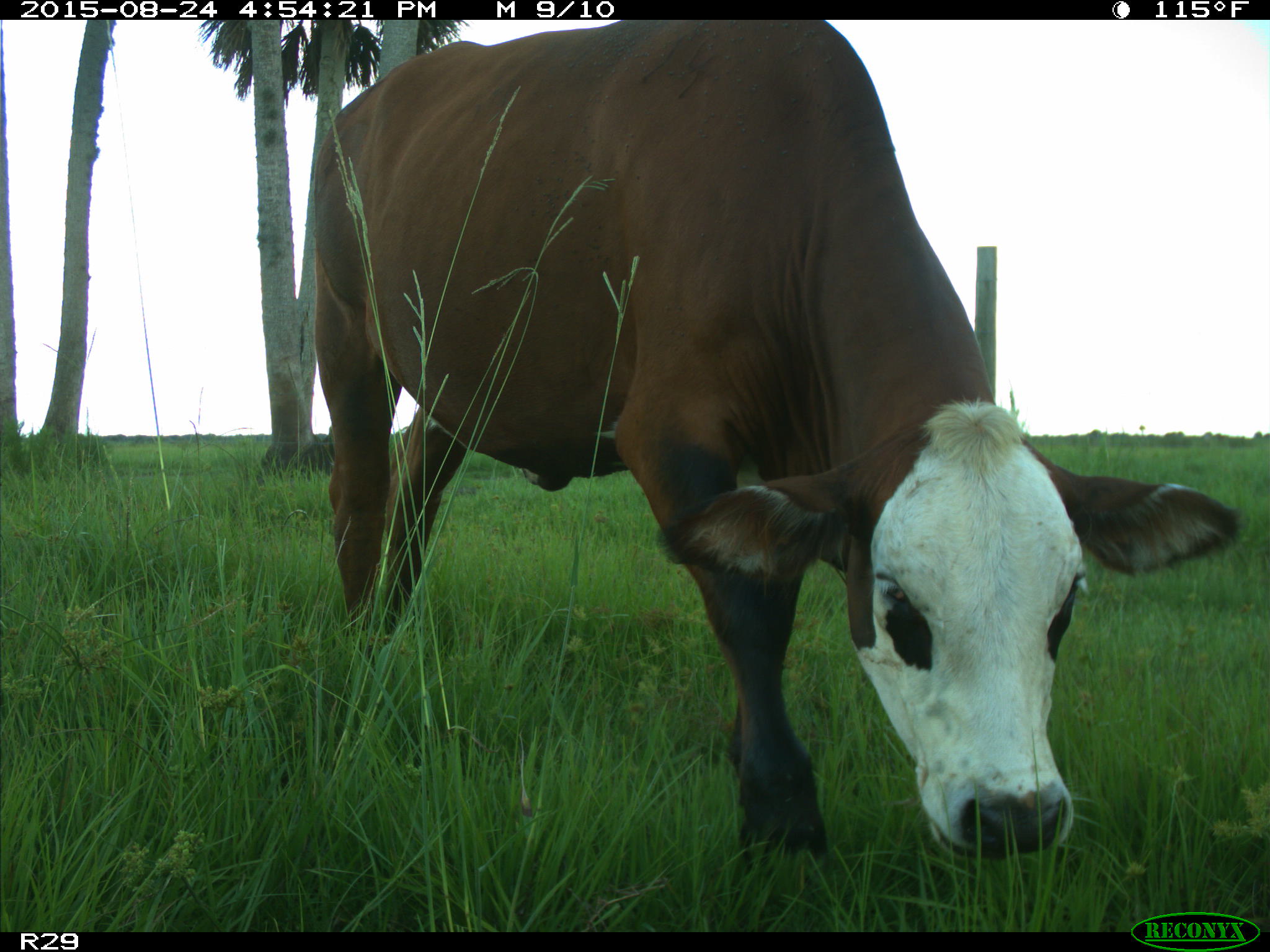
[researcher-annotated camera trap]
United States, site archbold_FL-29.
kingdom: Animalia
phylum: Chordata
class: Mammalia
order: Artiodactyla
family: Bovidae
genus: Bos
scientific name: Bos taurus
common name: domestic cow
Bos taurus (domestic cow).